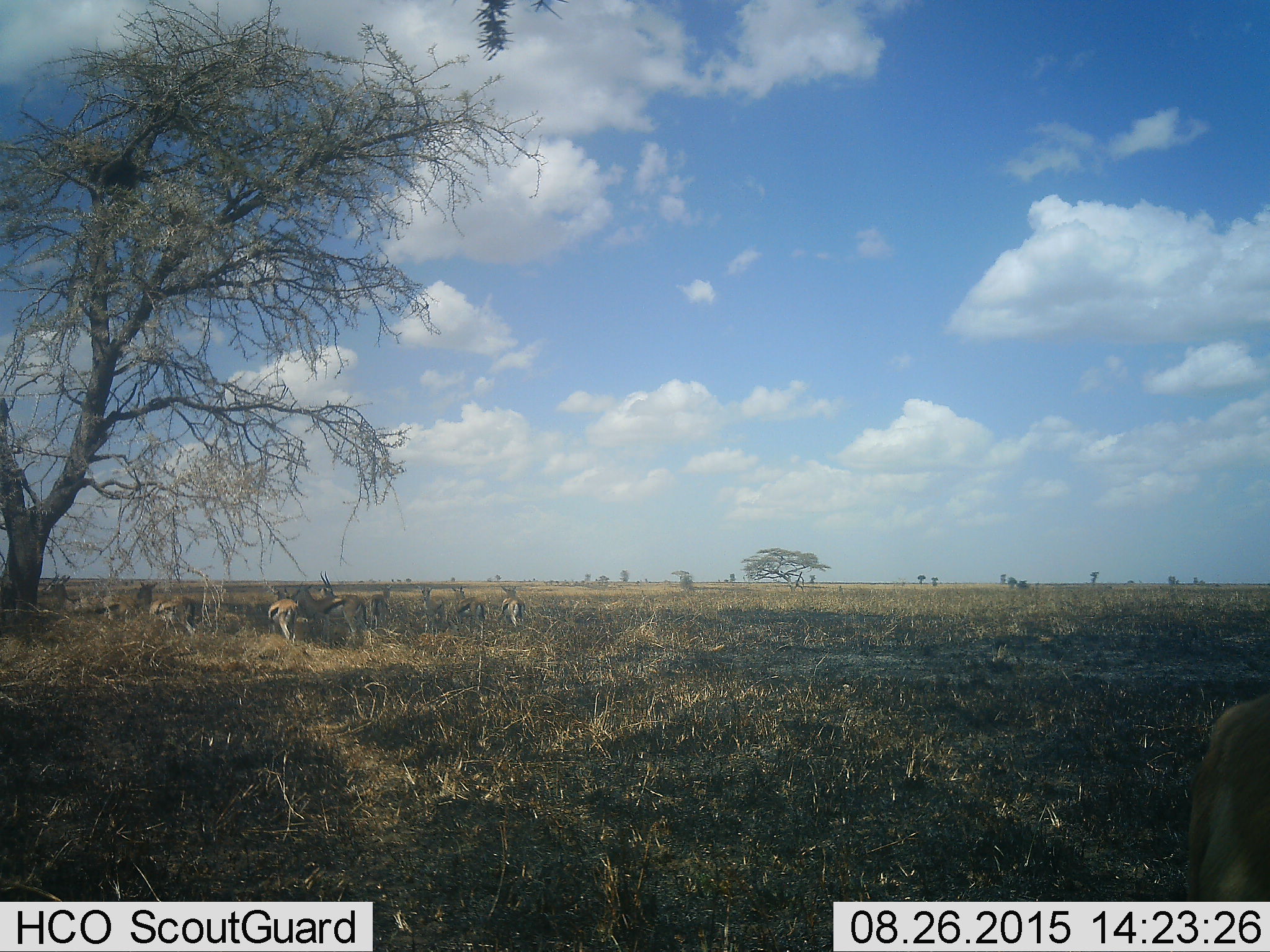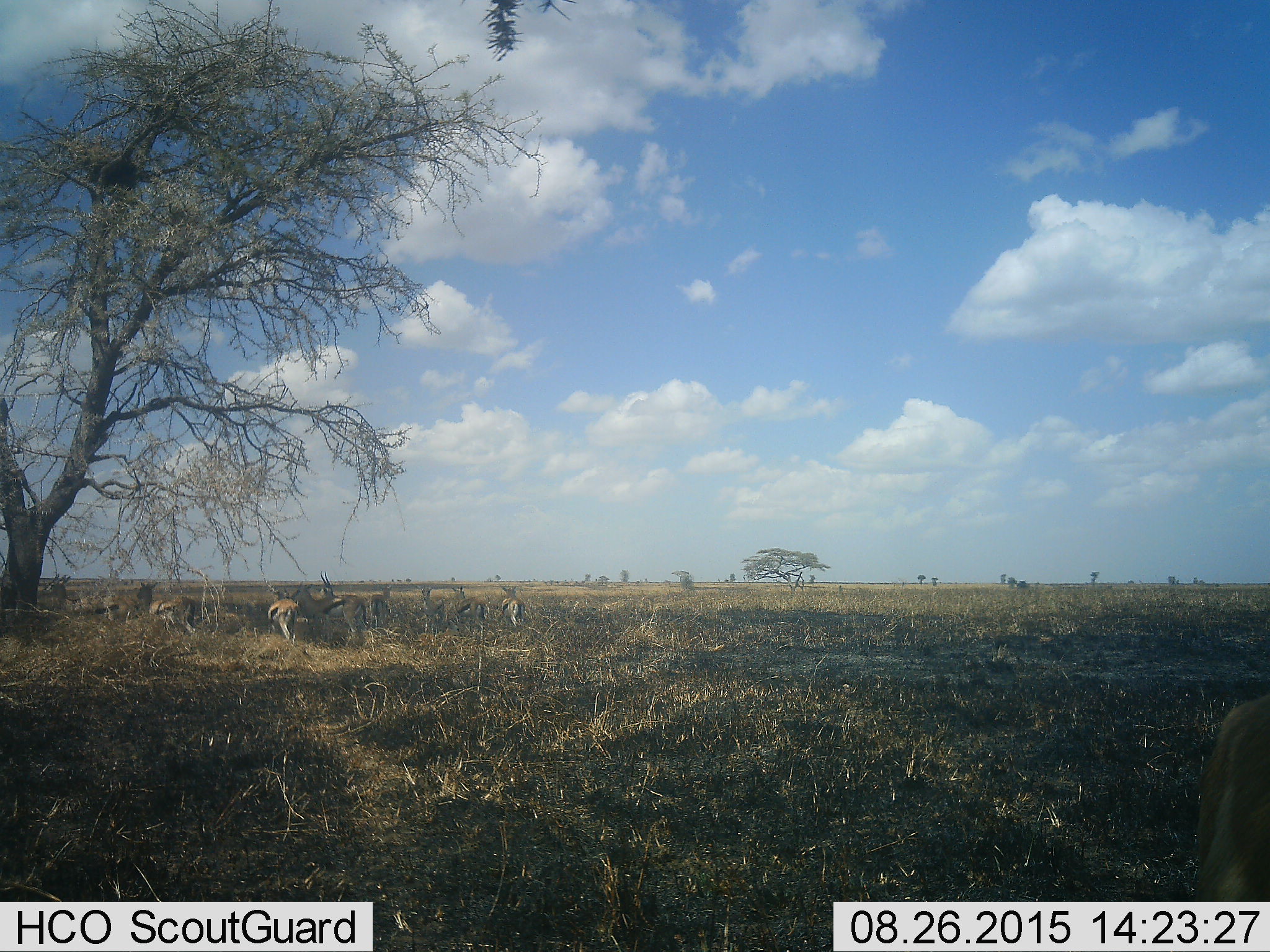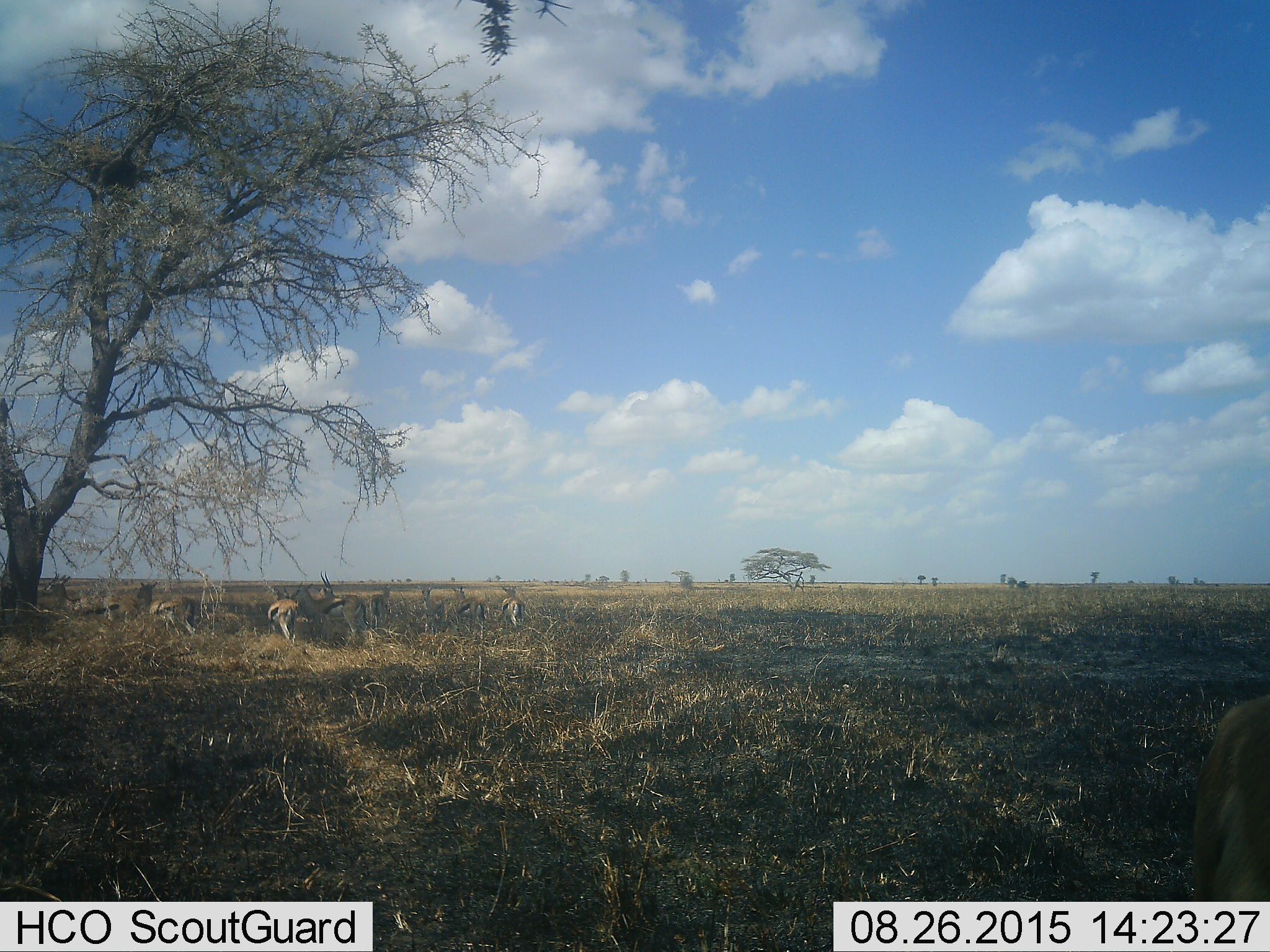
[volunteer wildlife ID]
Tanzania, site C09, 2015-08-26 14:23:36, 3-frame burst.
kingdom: Animalia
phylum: Chordata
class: Mammalia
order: Artiodactyla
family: Bovidae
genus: Eudorcas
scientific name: Eudorcas thomsonii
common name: thomson's gazelle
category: gazellethomsons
Gazellethomsons (thomson's gazelle) (Eudorcas thomsonii), count 10. Behavior (volunteer vote fractions): standing 93%, resting 36%, moving 21%, interacting 14%. Young present (vote fraction): 14%. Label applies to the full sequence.